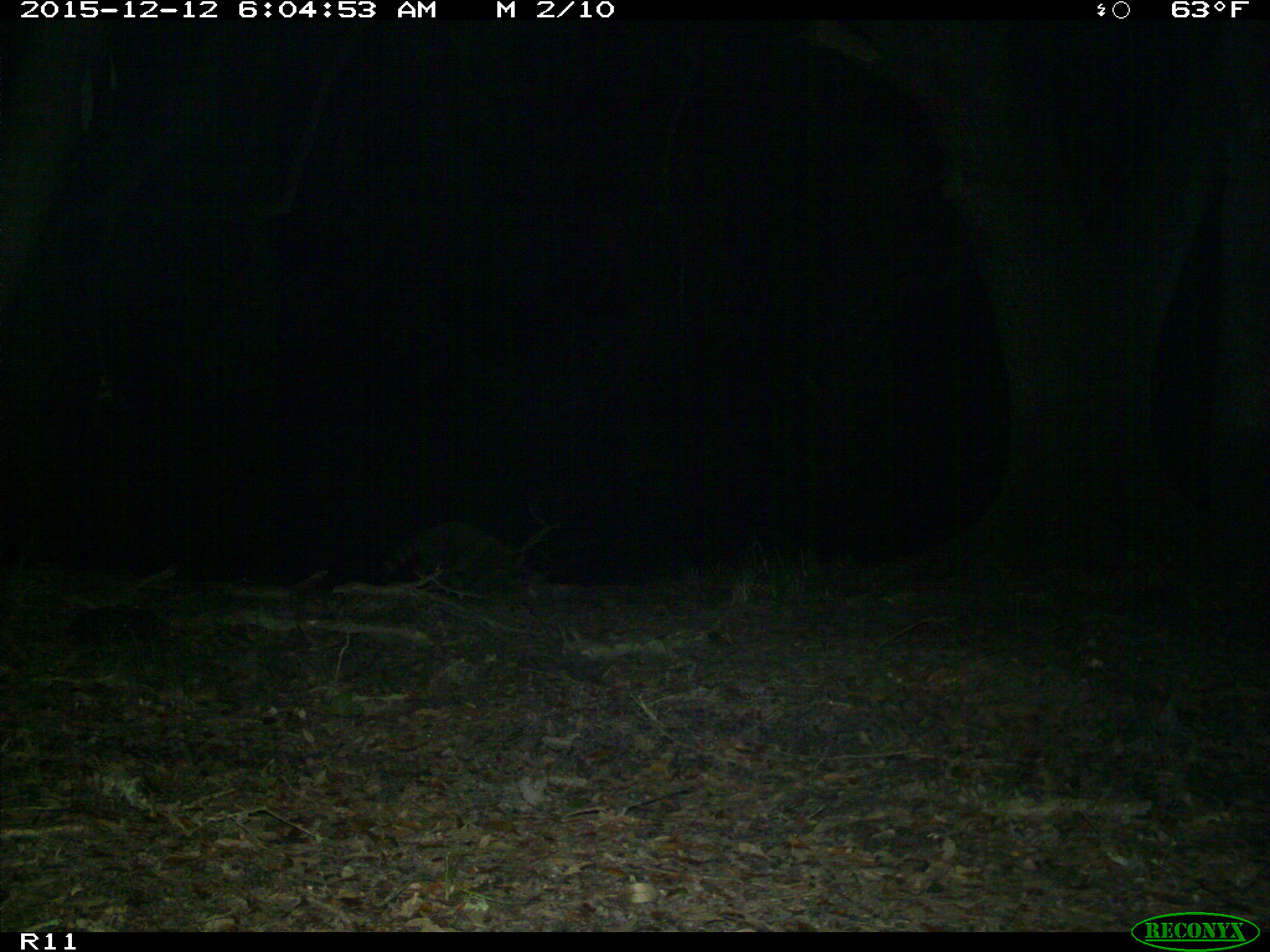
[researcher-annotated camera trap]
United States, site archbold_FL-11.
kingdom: Animalia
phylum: Chordata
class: Mammalia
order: Carnivora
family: Procyonidae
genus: Procyon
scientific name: Procyon lotor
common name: common raccoon